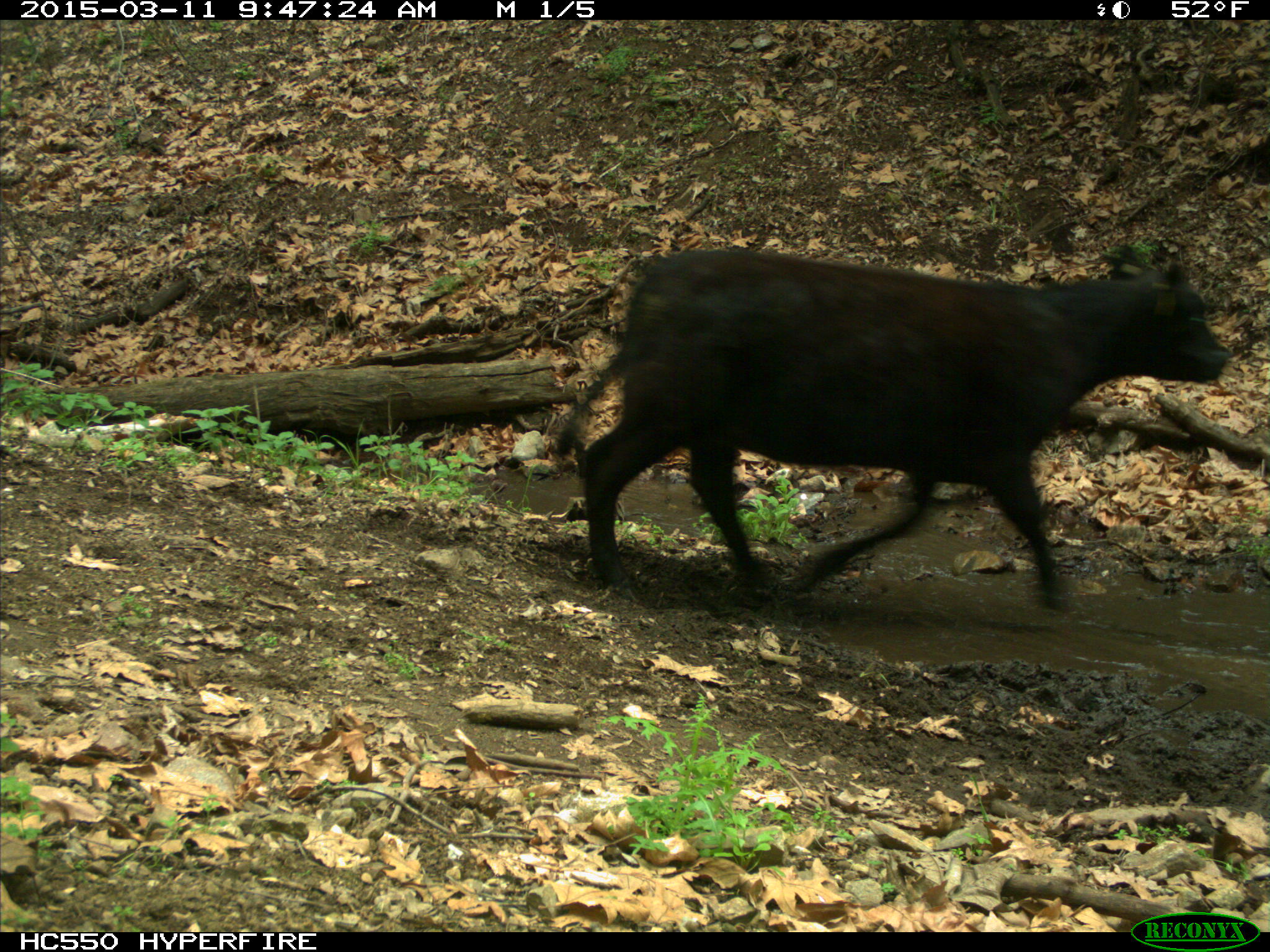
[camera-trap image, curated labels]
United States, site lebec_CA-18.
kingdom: Animalia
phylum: Chordata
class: Mammalia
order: Artiodactyla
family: Bovidae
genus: Bos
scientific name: Bos taurus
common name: domestic cow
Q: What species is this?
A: Bos taurus (domestic cow).